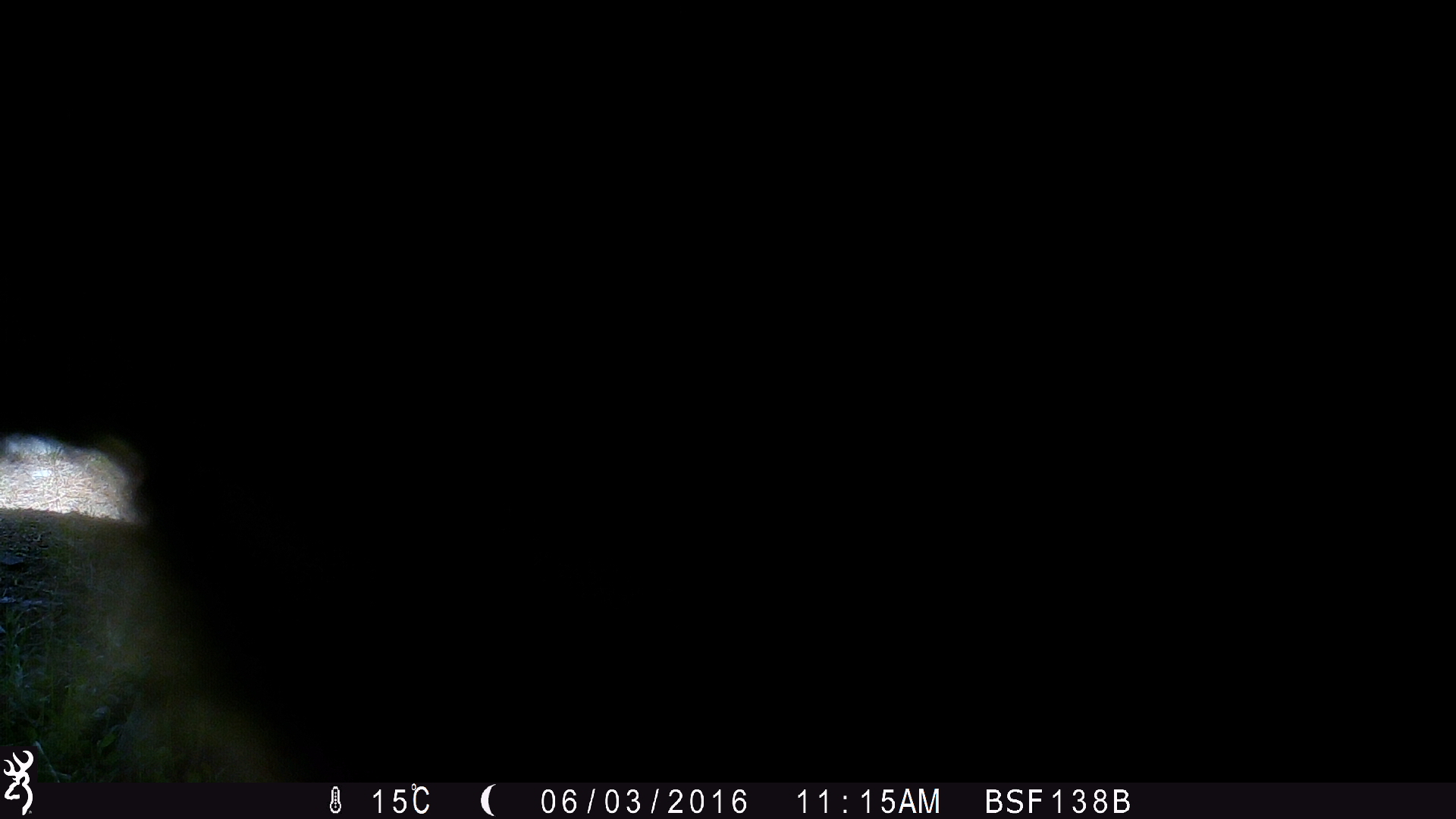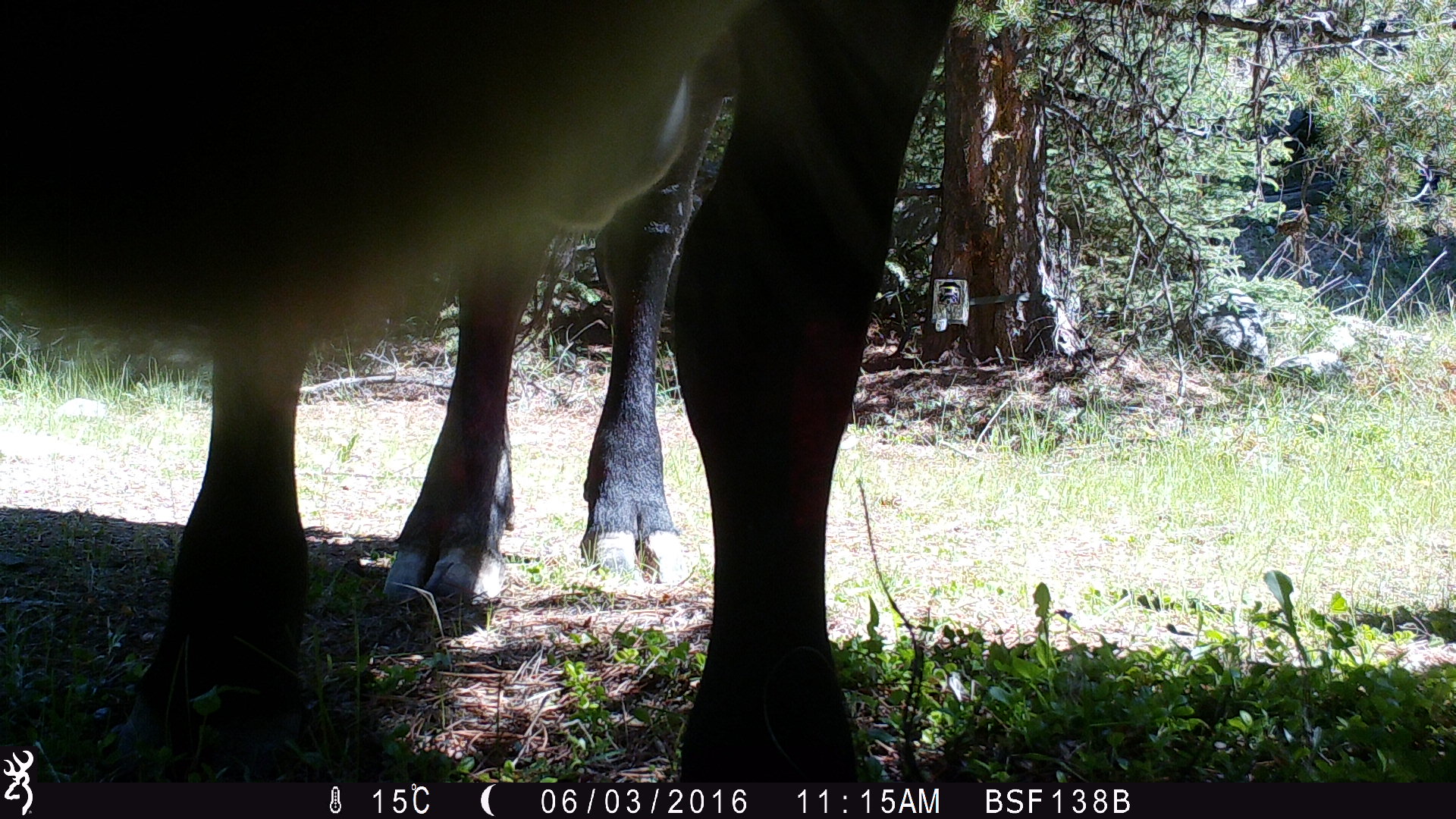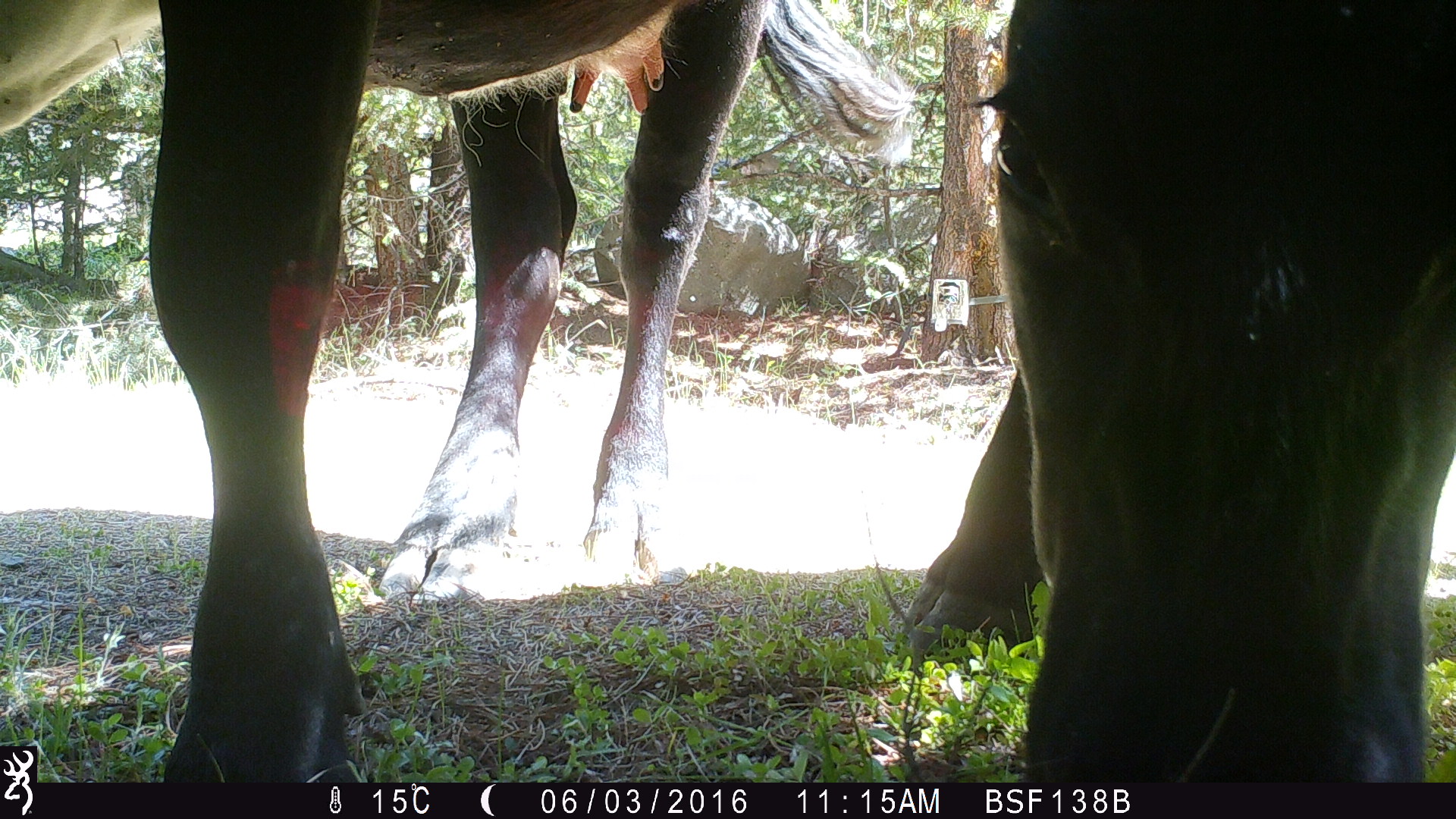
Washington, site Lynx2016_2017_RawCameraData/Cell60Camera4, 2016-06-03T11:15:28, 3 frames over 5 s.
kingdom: Animalia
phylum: Chordata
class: Mammalia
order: Artiodactyla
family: Bovidae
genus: Bos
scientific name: Bos taurus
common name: domestic cattle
Domestic cattle (Bos taurus). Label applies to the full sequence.